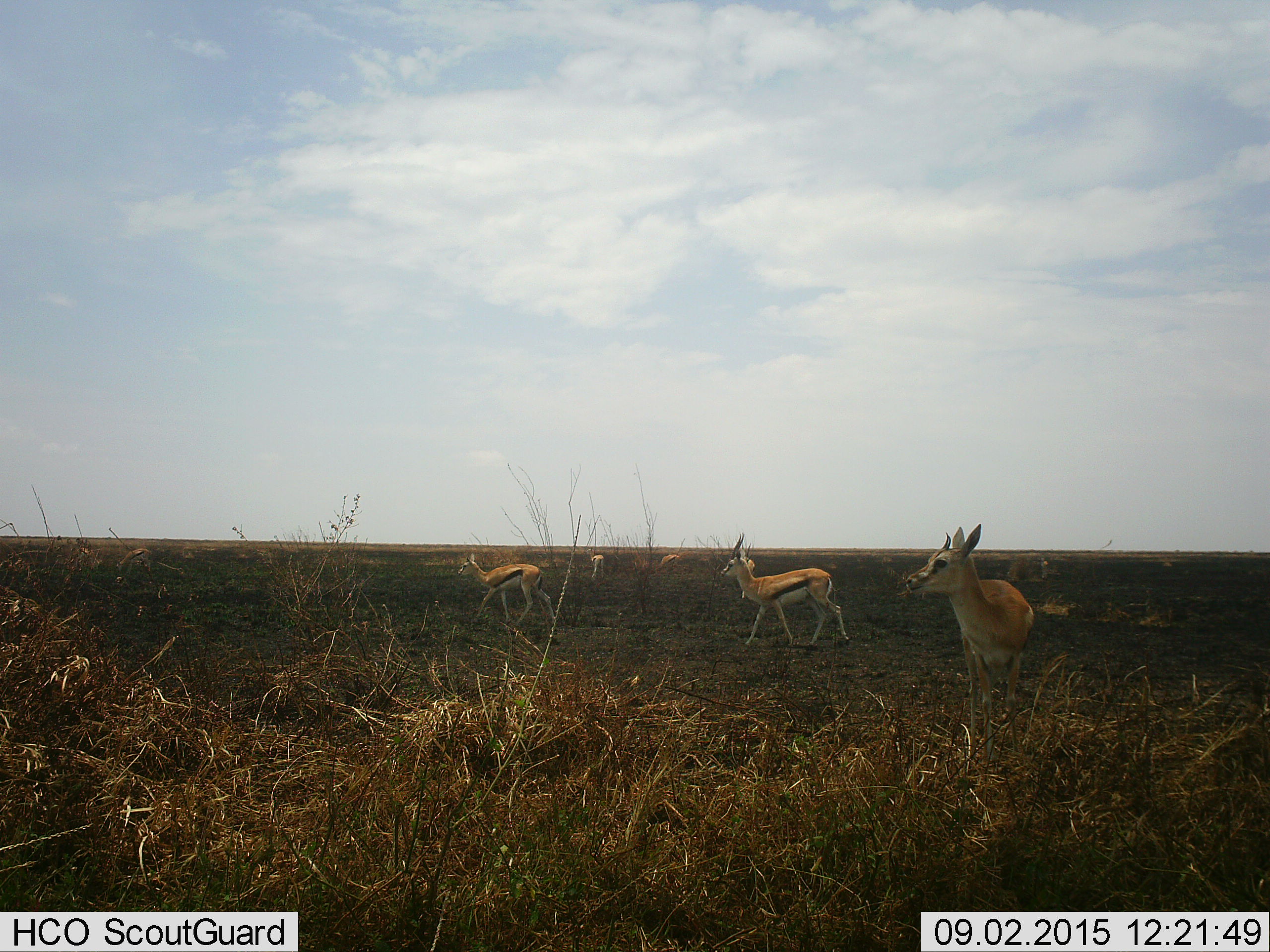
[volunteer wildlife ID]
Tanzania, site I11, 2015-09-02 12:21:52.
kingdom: Animalia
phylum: Chordata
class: Mammalia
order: Artiodactyla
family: Bovidae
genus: Eudorcas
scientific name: Eudorcas thomsonii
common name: thomson's gazelle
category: gazellethomsons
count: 7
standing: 70%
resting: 0%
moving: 60%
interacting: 0%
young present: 0%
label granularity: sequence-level